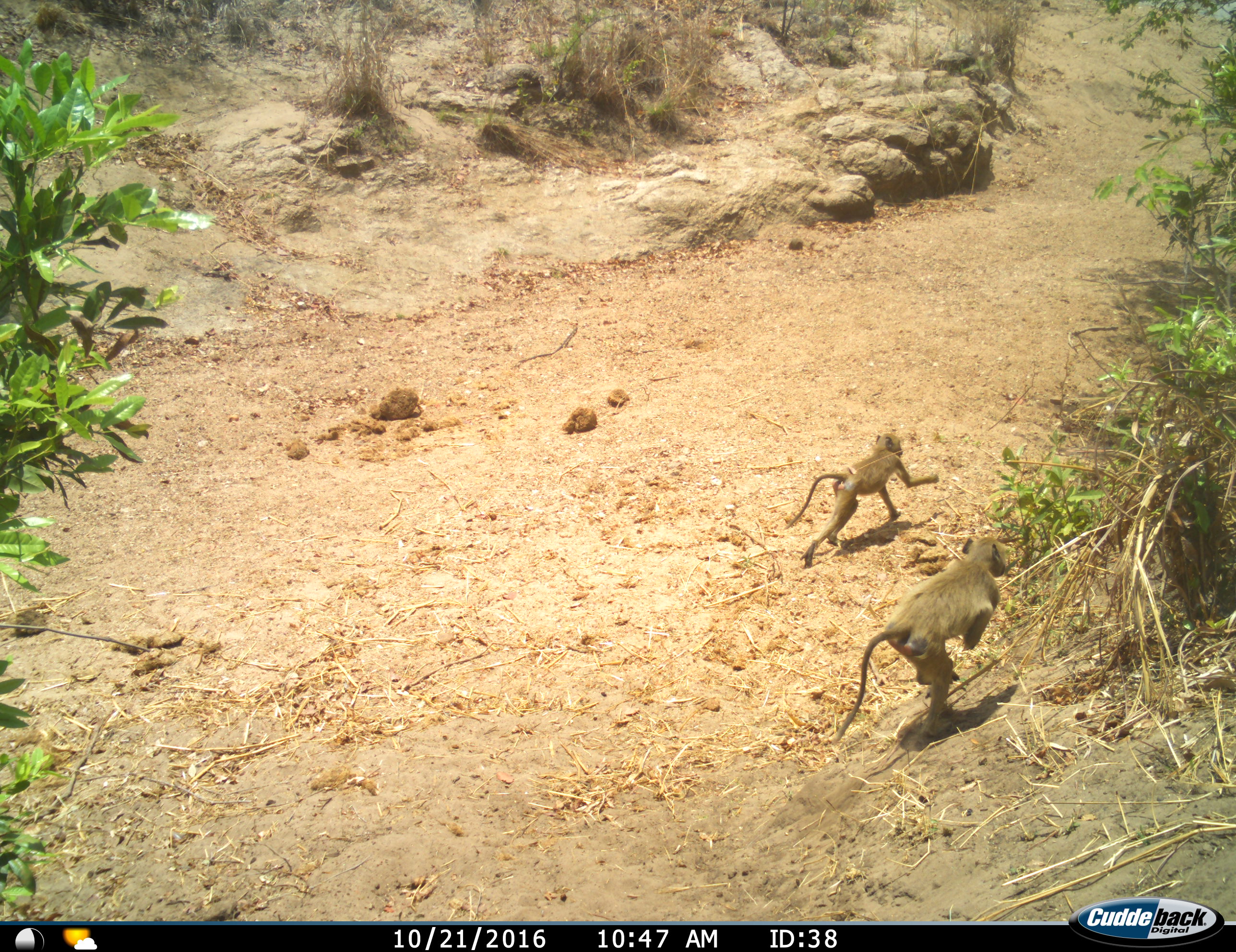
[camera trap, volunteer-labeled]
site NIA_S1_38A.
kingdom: Animalia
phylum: Chordata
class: Mammalia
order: Primates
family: Cercopithecidae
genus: Papio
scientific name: Papio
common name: baboon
Baboon (Papio), count 2. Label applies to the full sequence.